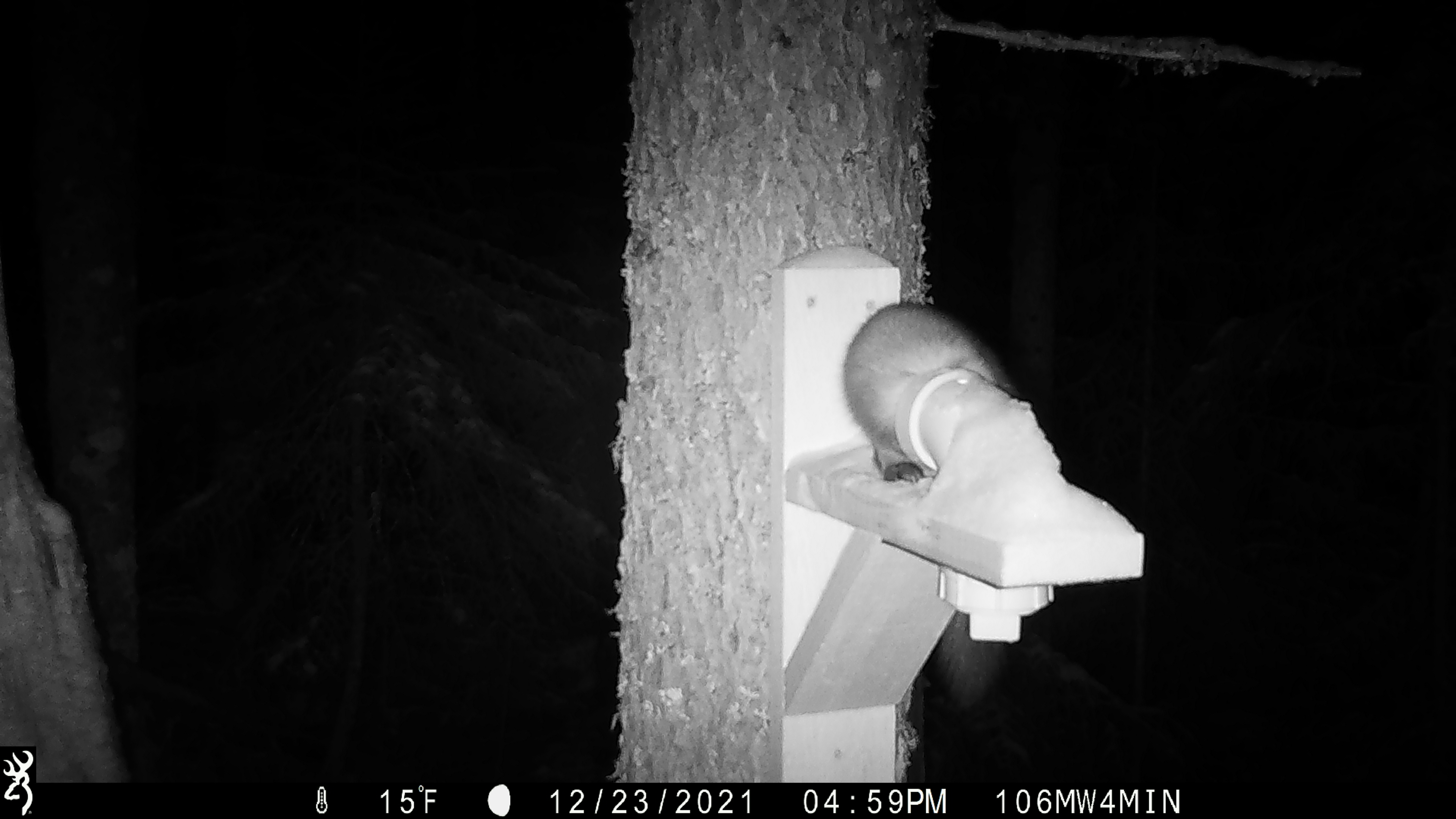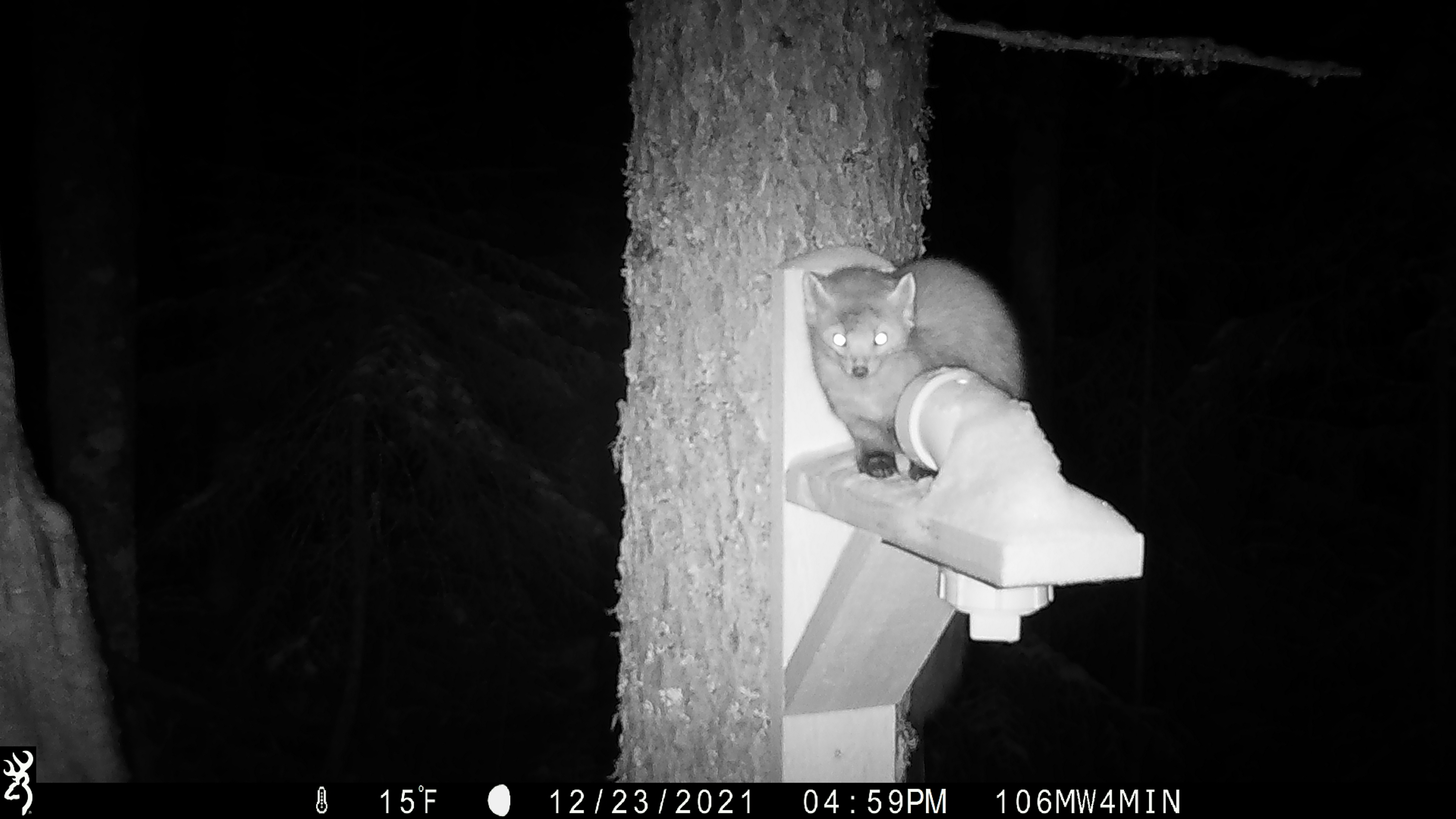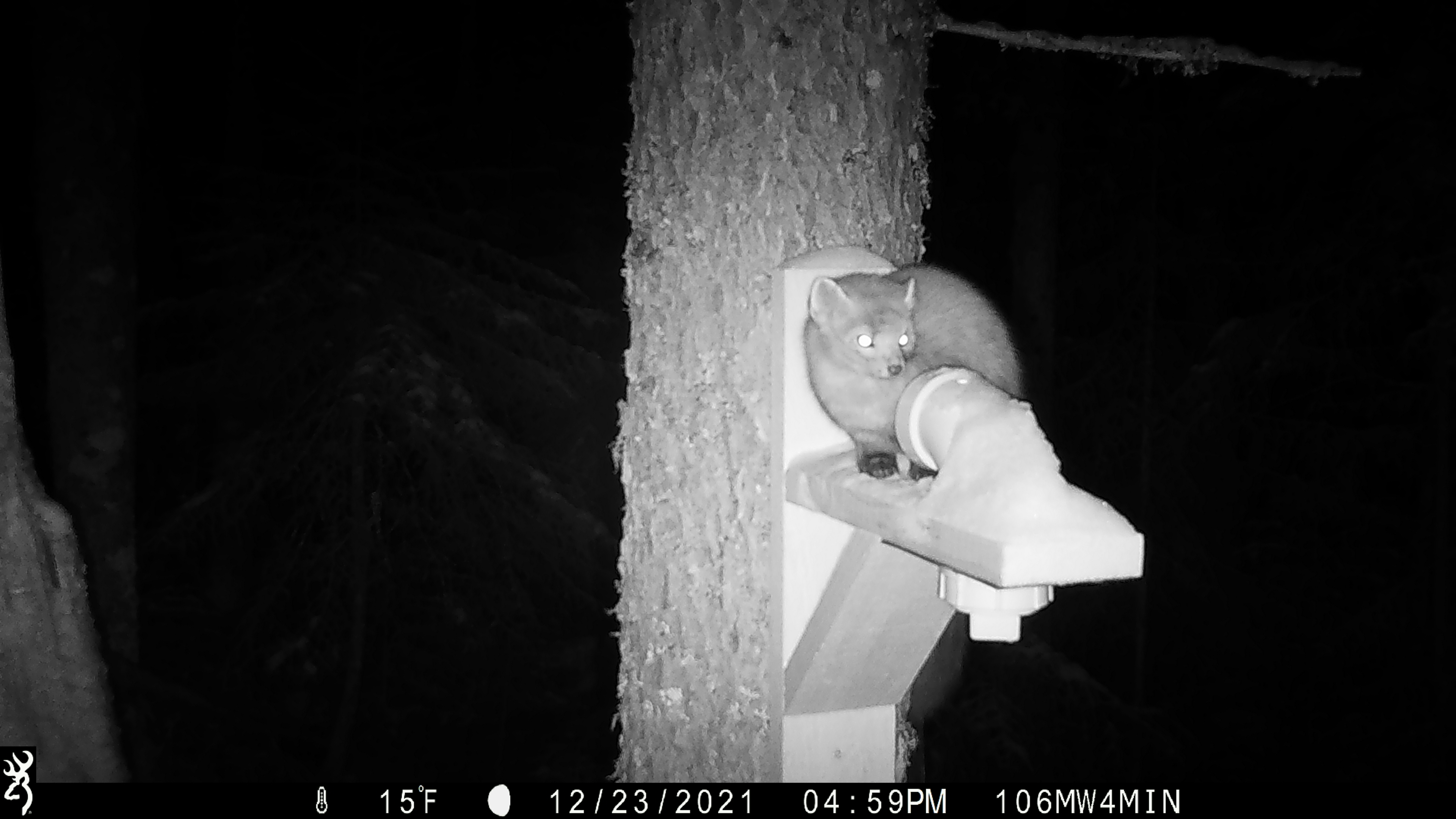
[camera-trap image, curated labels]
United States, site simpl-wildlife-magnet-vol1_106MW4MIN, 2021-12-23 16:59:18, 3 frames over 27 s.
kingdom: Animalia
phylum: Chordata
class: Mammalia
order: Carnivora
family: Mustelidae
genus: Martes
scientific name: Martes americana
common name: american marten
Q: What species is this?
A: American marten (Martes americana).